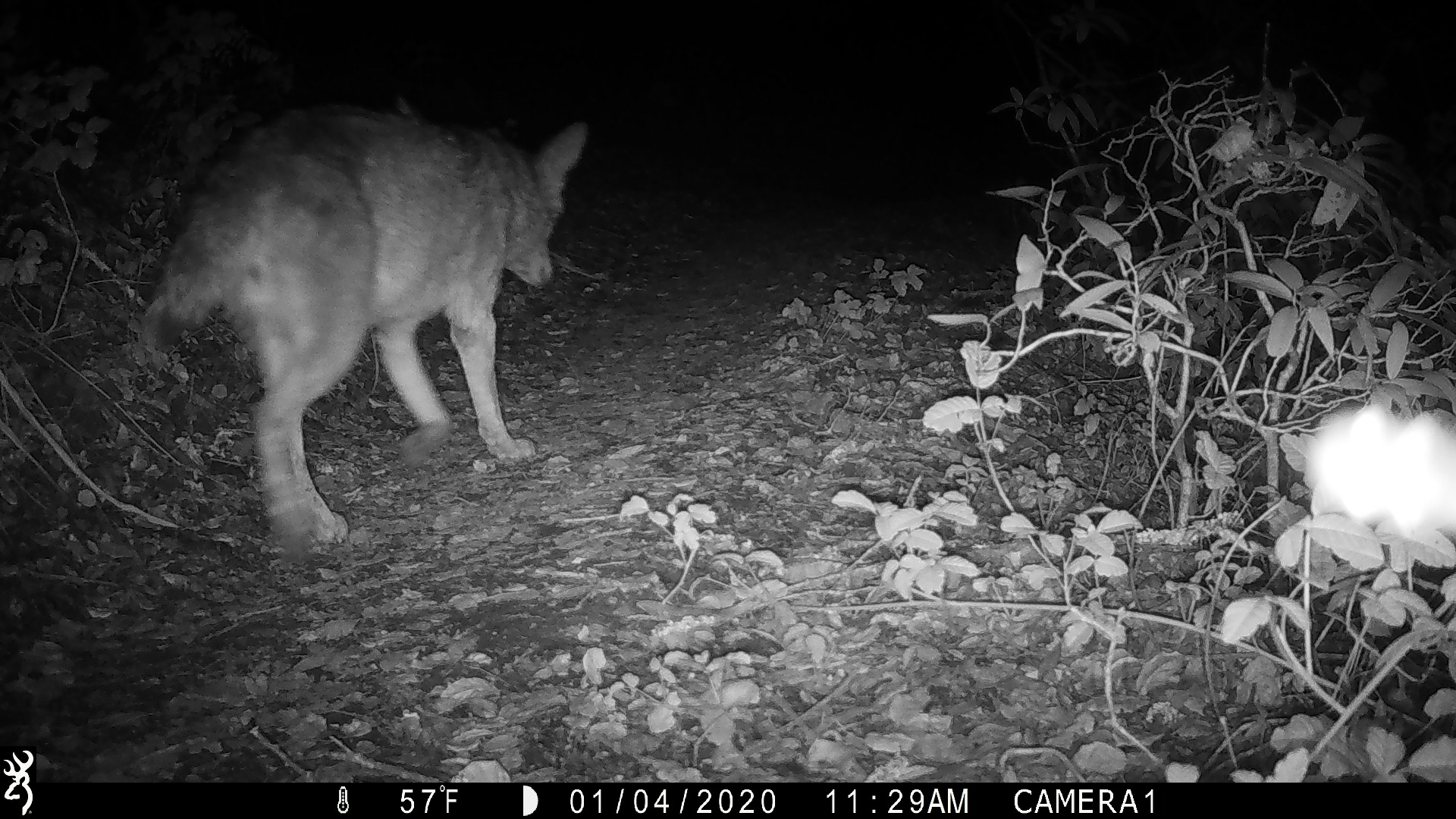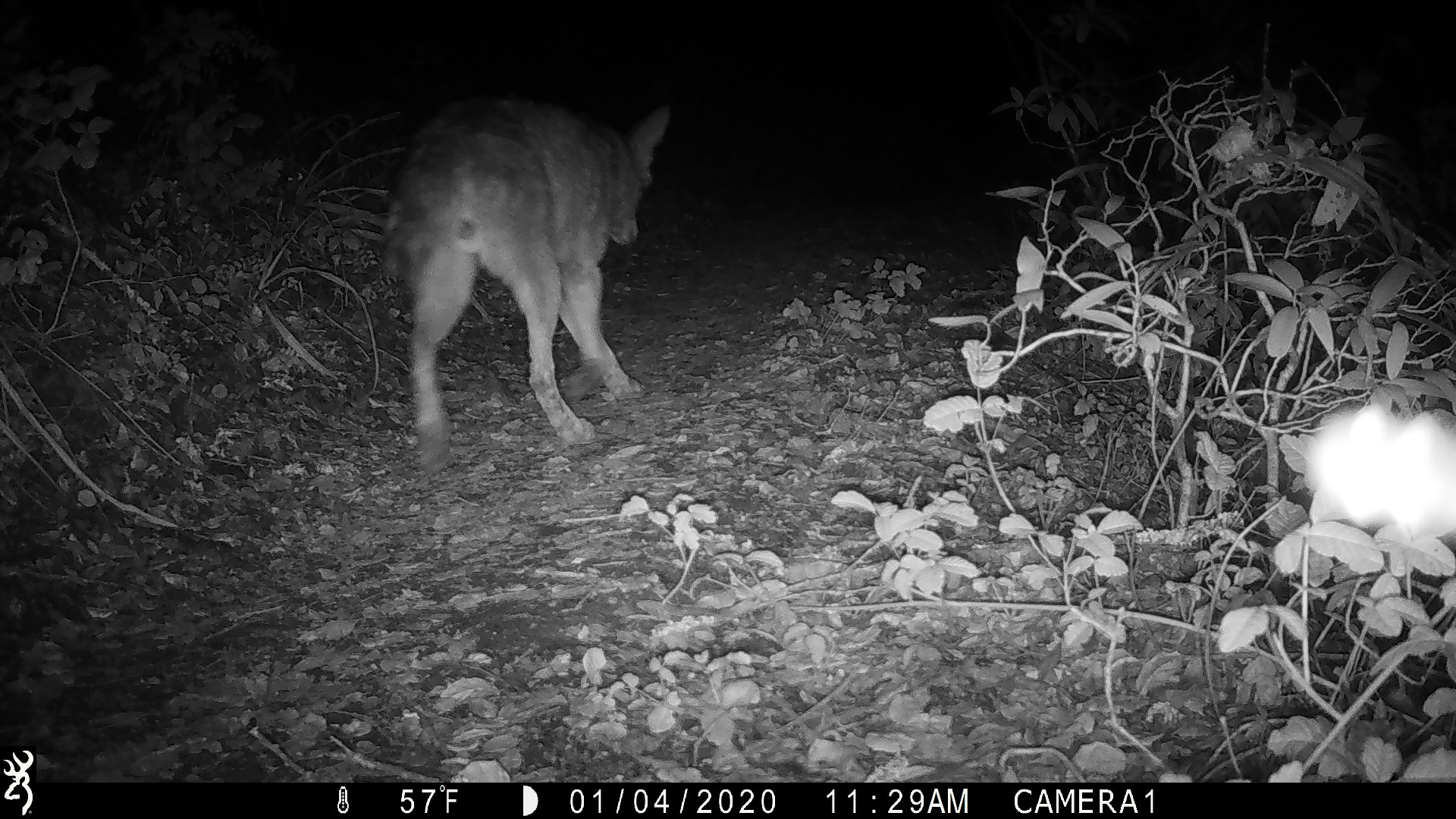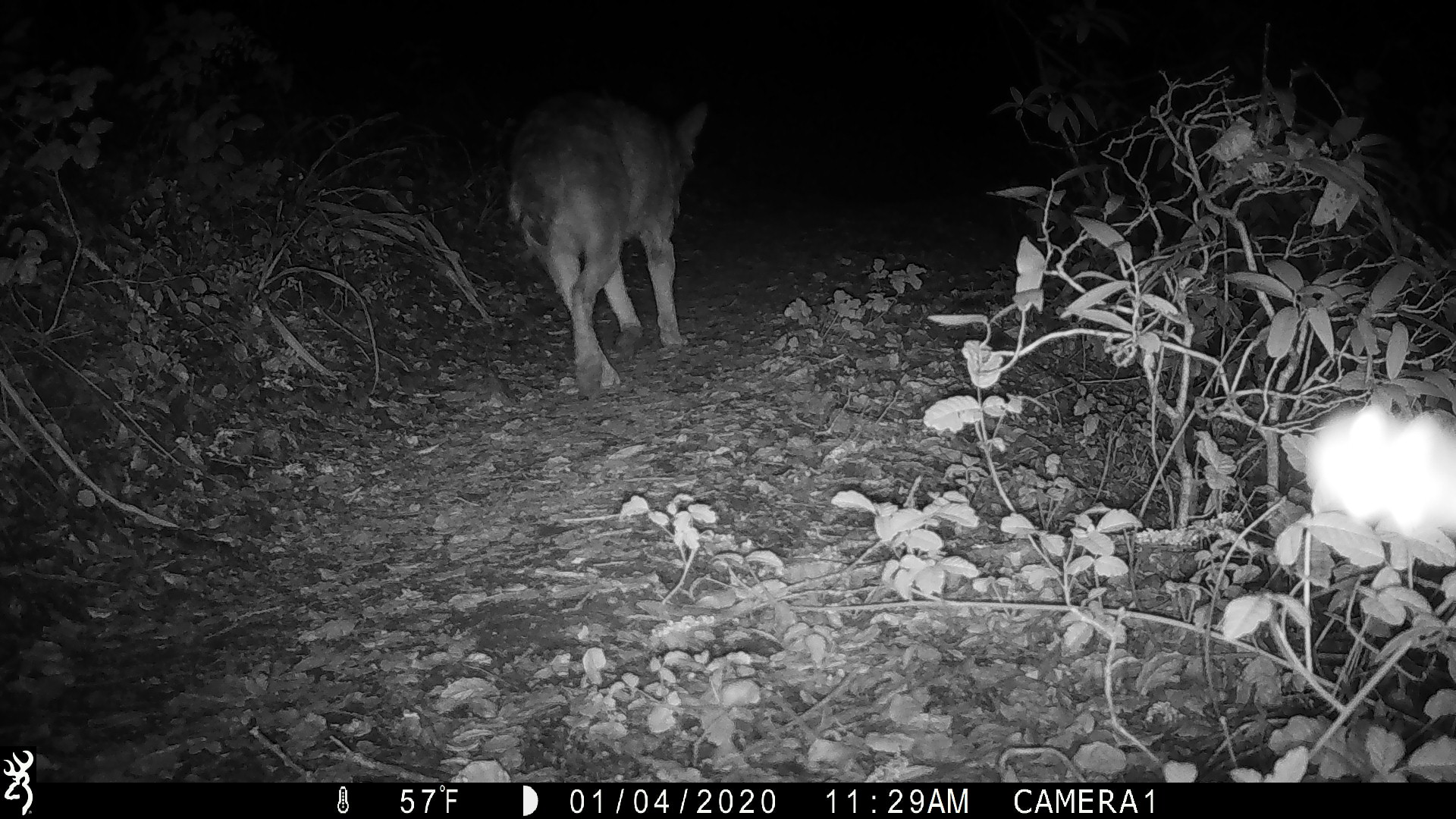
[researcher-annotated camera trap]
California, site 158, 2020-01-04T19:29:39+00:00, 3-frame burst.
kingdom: Animalia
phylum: Chordata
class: Mammalia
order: Carnivora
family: Canidae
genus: Canis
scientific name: Canis latrans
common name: coyote